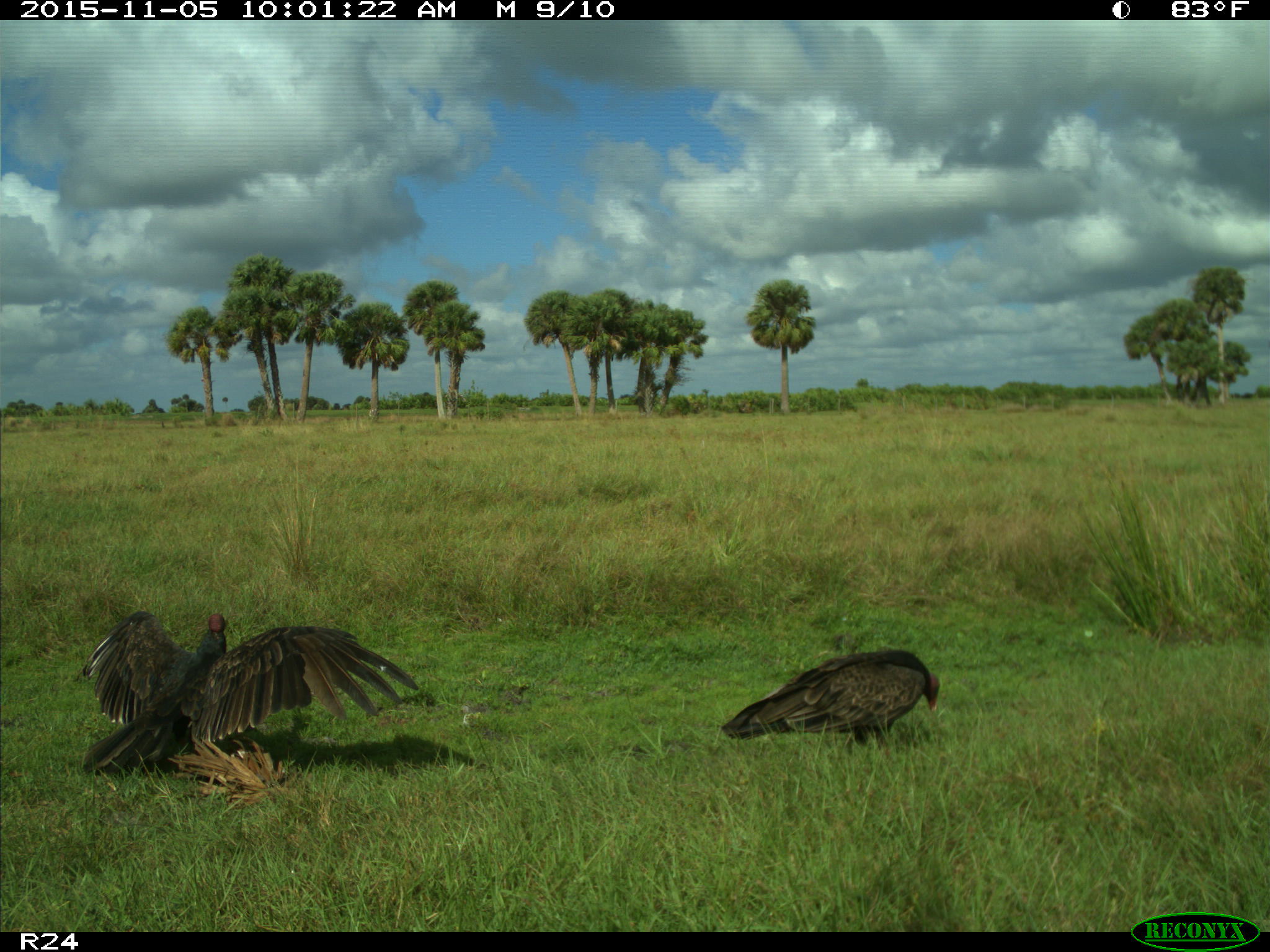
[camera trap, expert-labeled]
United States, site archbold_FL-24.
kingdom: Animalia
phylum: Chordata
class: Aves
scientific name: Aves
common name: birds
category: unidentified bird